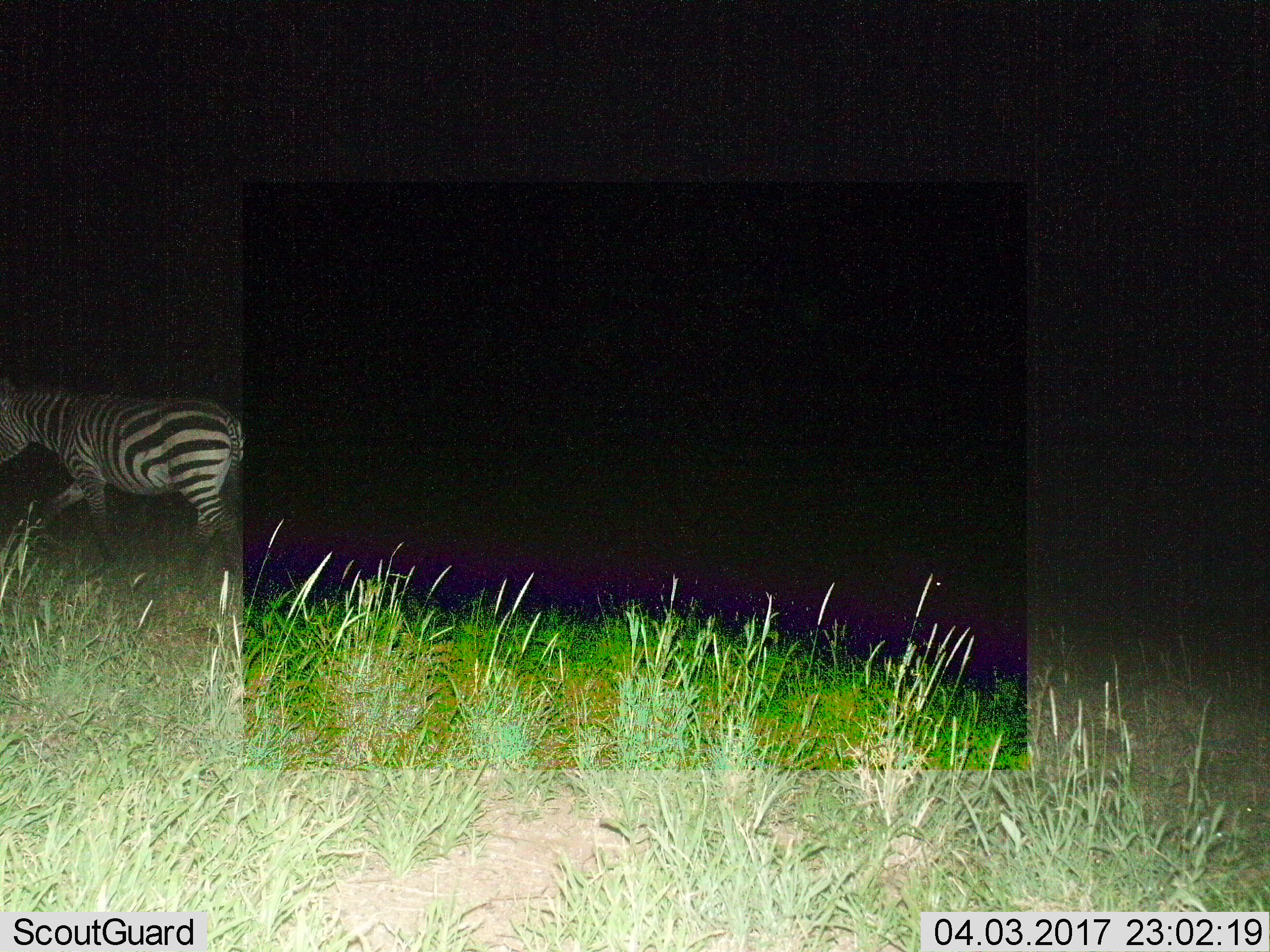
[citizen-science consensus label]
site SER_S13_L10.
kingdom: Animalia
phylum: Chordata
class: Mammalia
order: Perissodactyla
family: Equidae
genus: Equus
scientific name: Equus quagga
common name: plains zebra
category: zebraplains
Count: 1.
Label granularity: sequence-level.